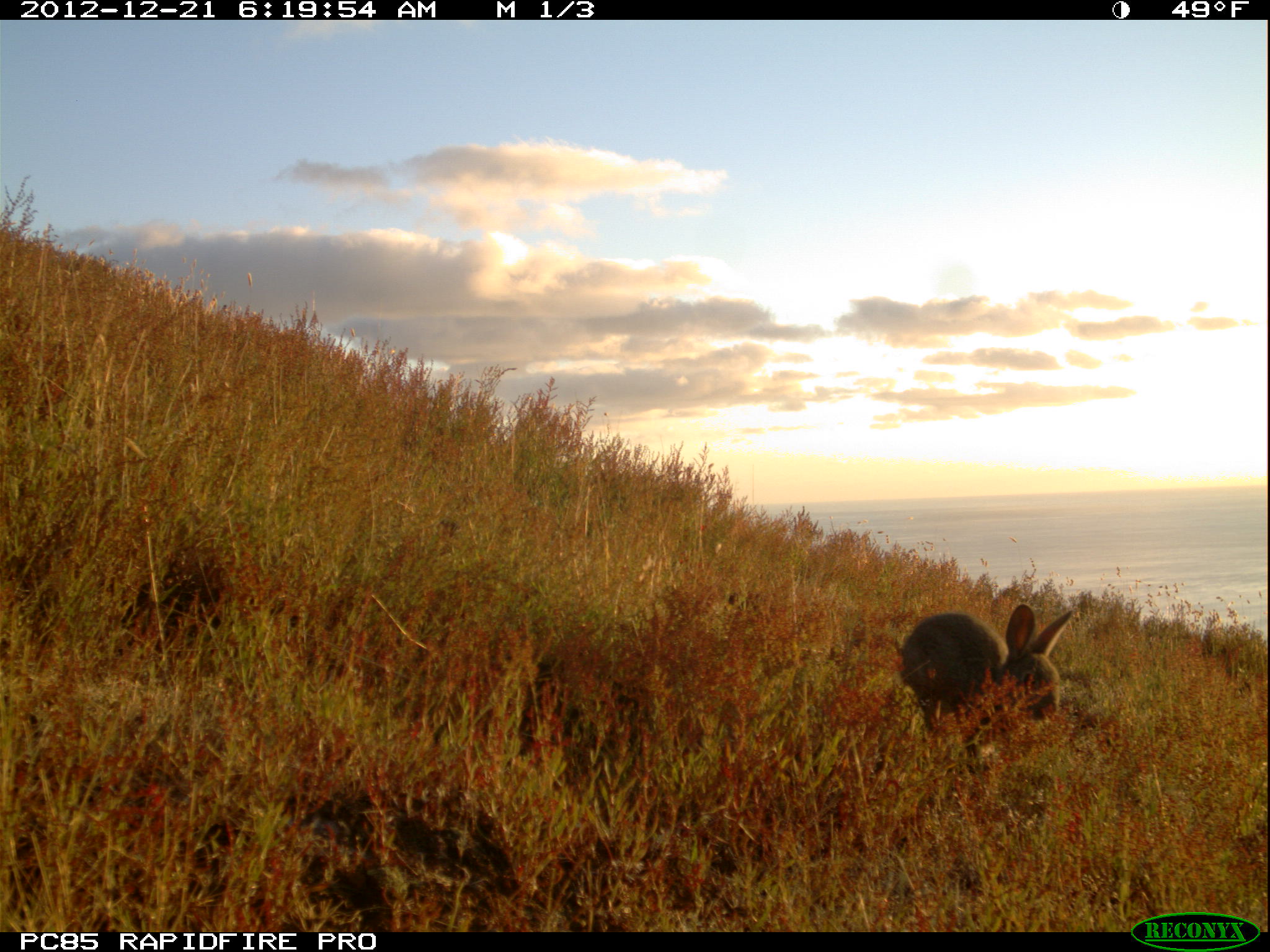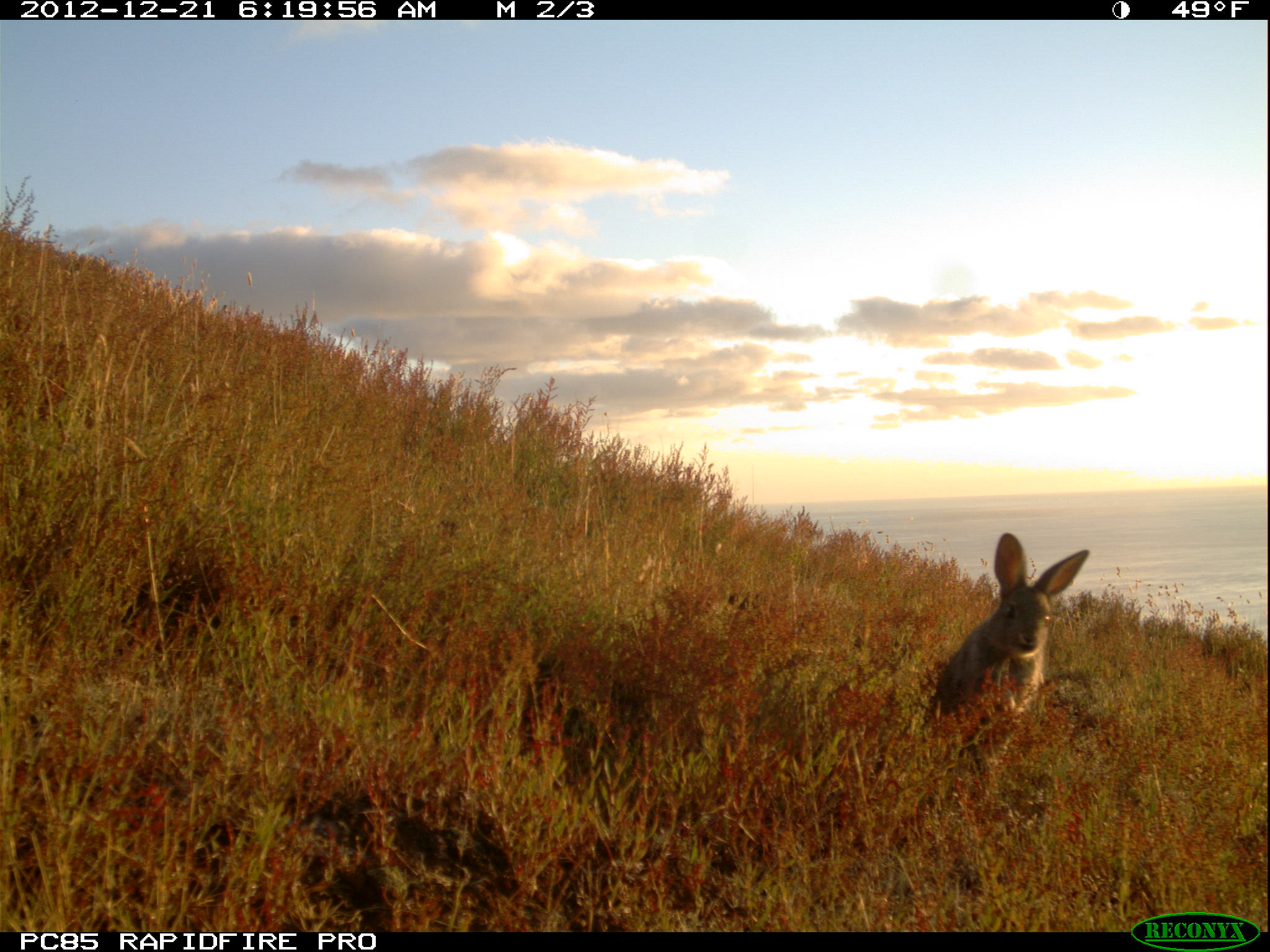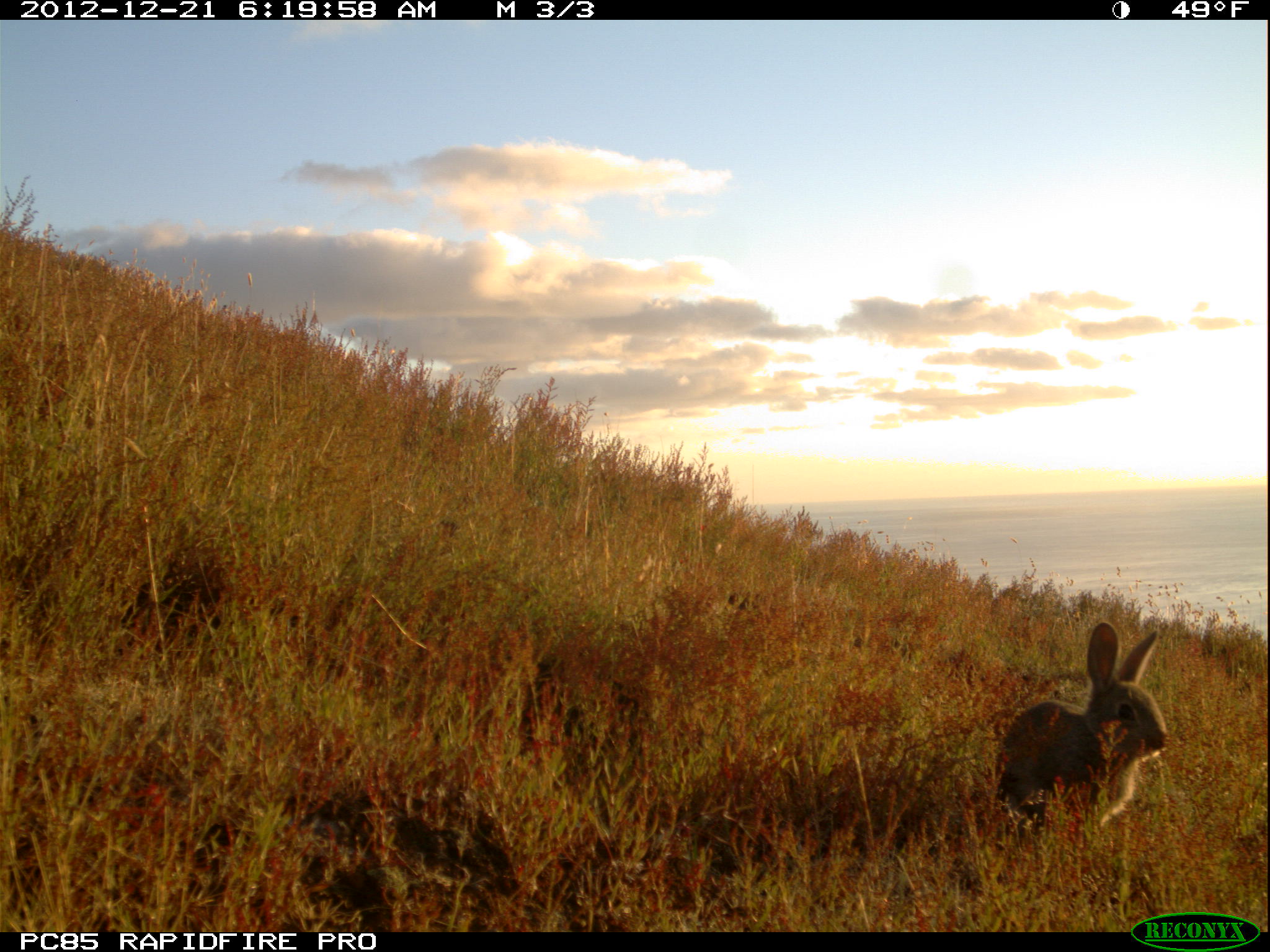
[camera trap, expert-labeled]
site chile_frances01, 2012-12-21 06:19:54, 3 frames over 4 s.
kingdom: Animalia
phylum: Chordata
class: Mammalia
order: Lagomorpha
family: Leporidae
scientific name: Leporidae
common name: rabbits and hares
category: rabbit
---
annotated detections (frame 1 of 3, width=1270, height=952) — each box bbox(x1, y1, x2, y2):
rabbit: bbox(895, 601, 1082, 744)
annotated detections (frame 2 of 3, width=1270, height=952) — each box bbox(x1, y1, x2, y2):
rabbit: bbox(926, 534, 1090, 732)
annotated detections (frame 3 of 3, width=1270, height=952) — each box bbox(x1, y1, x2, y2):
rabbit: bbox(992, 622, 1168, 845)